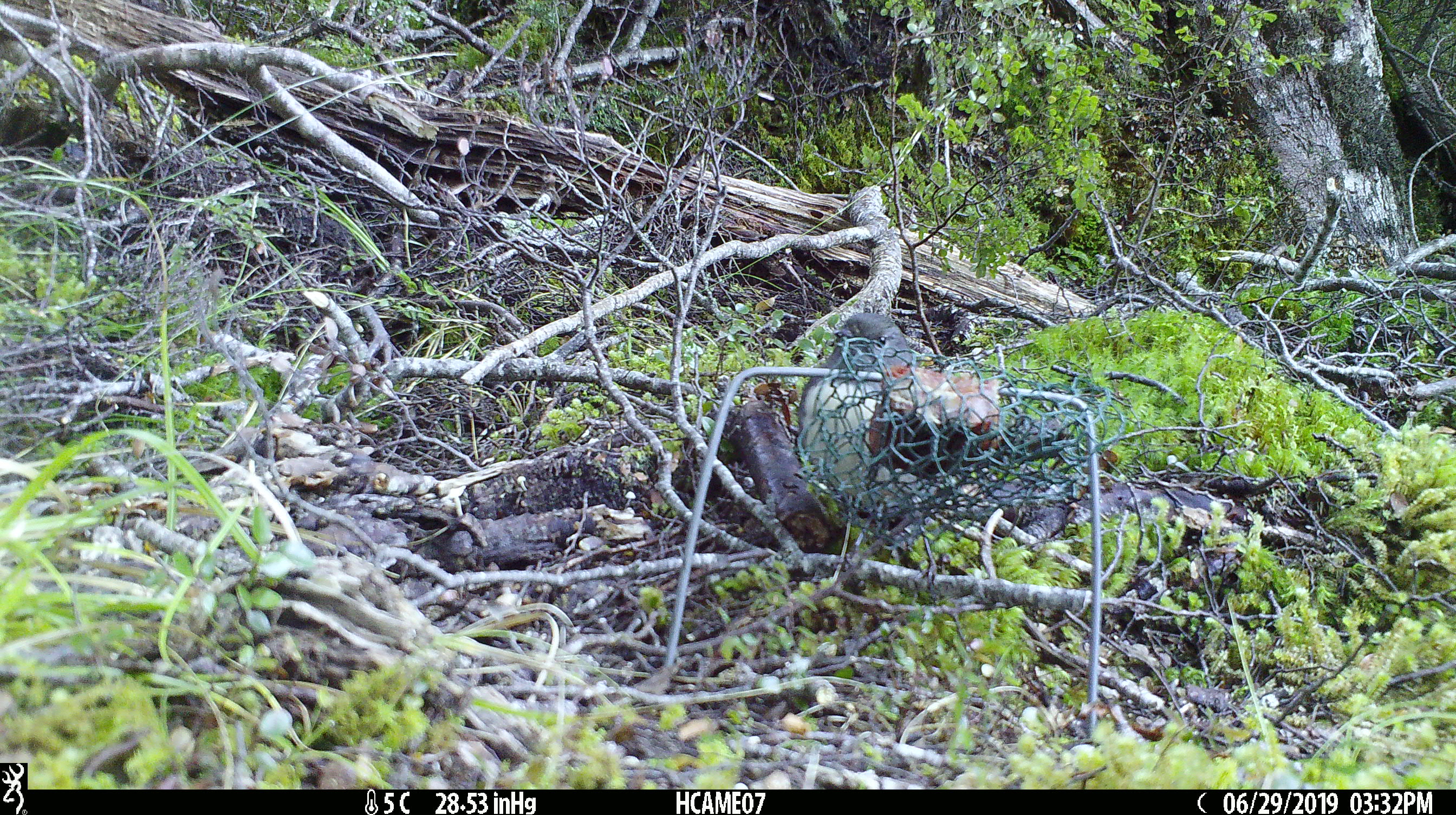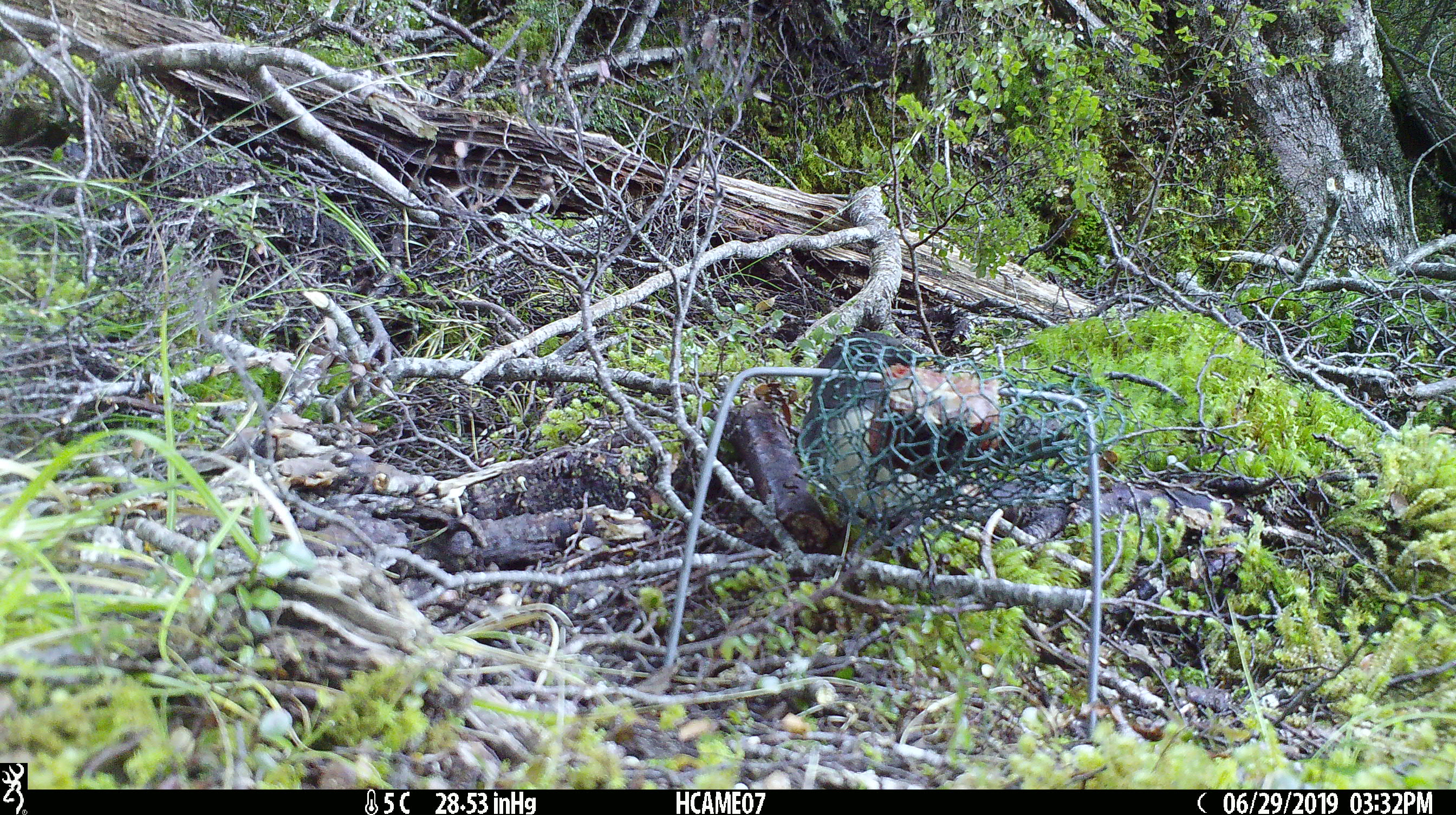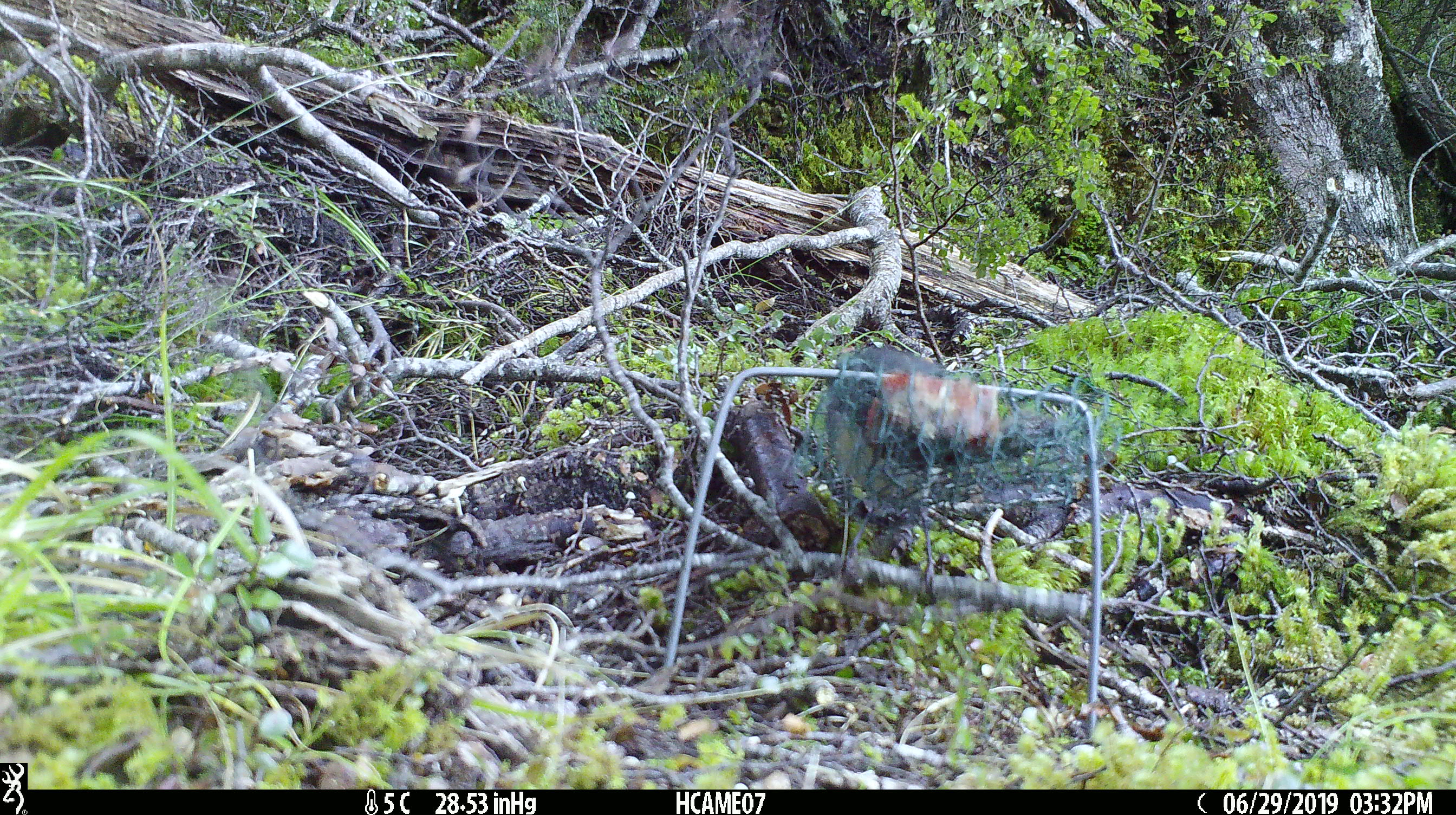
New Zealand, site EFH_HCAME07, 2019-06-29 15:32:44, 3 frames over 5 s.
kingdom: Animalia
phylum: Chordata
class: Aves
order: Passeriformes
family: Petroicidae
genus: Petroica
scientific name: Petroica australis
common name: new zealand robin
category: robin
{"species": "robin (new zealand robin) (Petroica australis)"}